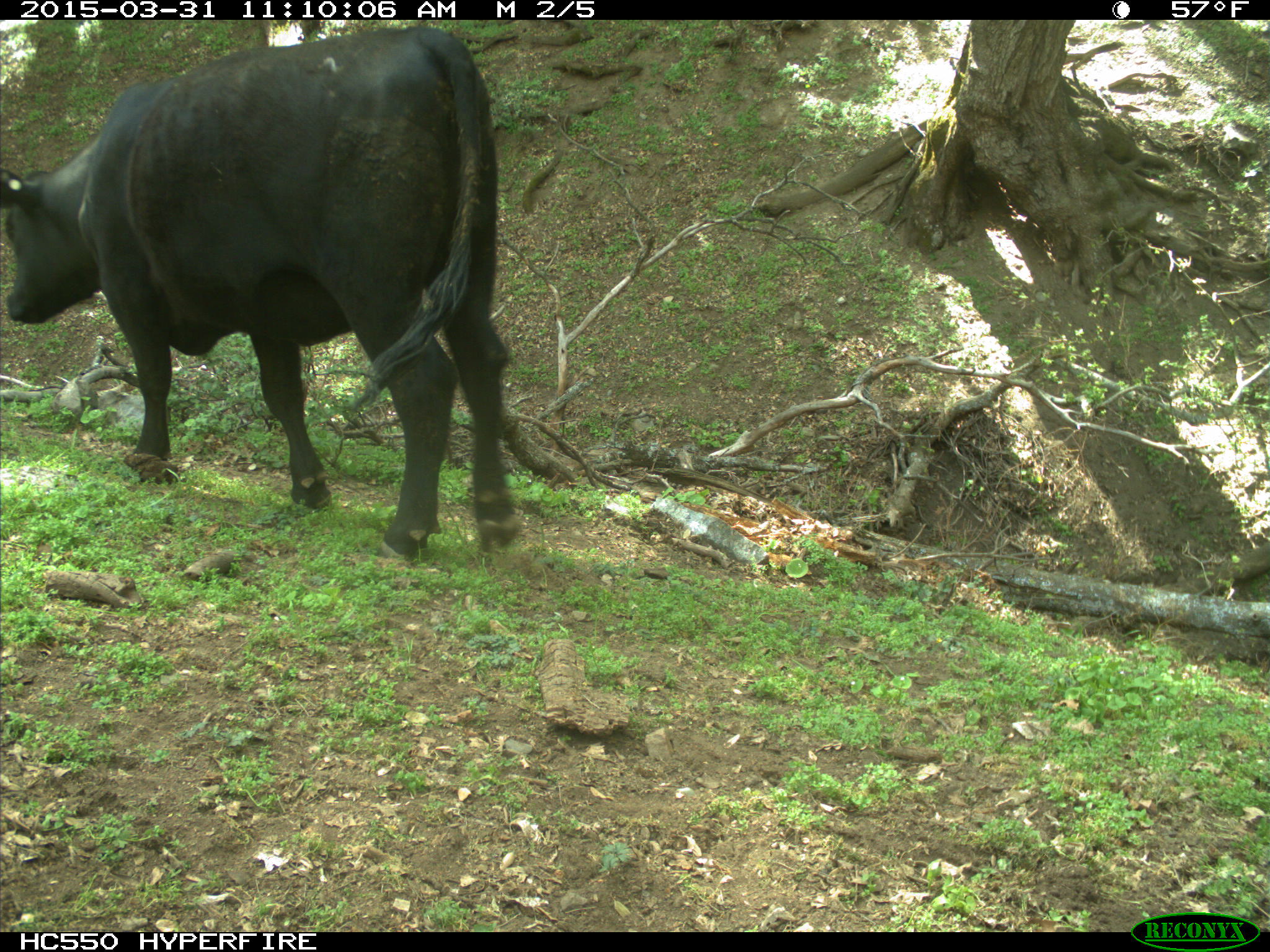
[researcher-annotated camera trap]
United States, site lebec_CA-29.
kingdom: Animalia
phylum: Chordata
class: Mammalia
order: Artiodactyla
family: Bovidae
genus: Bos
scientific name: Bos taurus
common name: domestic cow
Bos taurus (domestic cow).